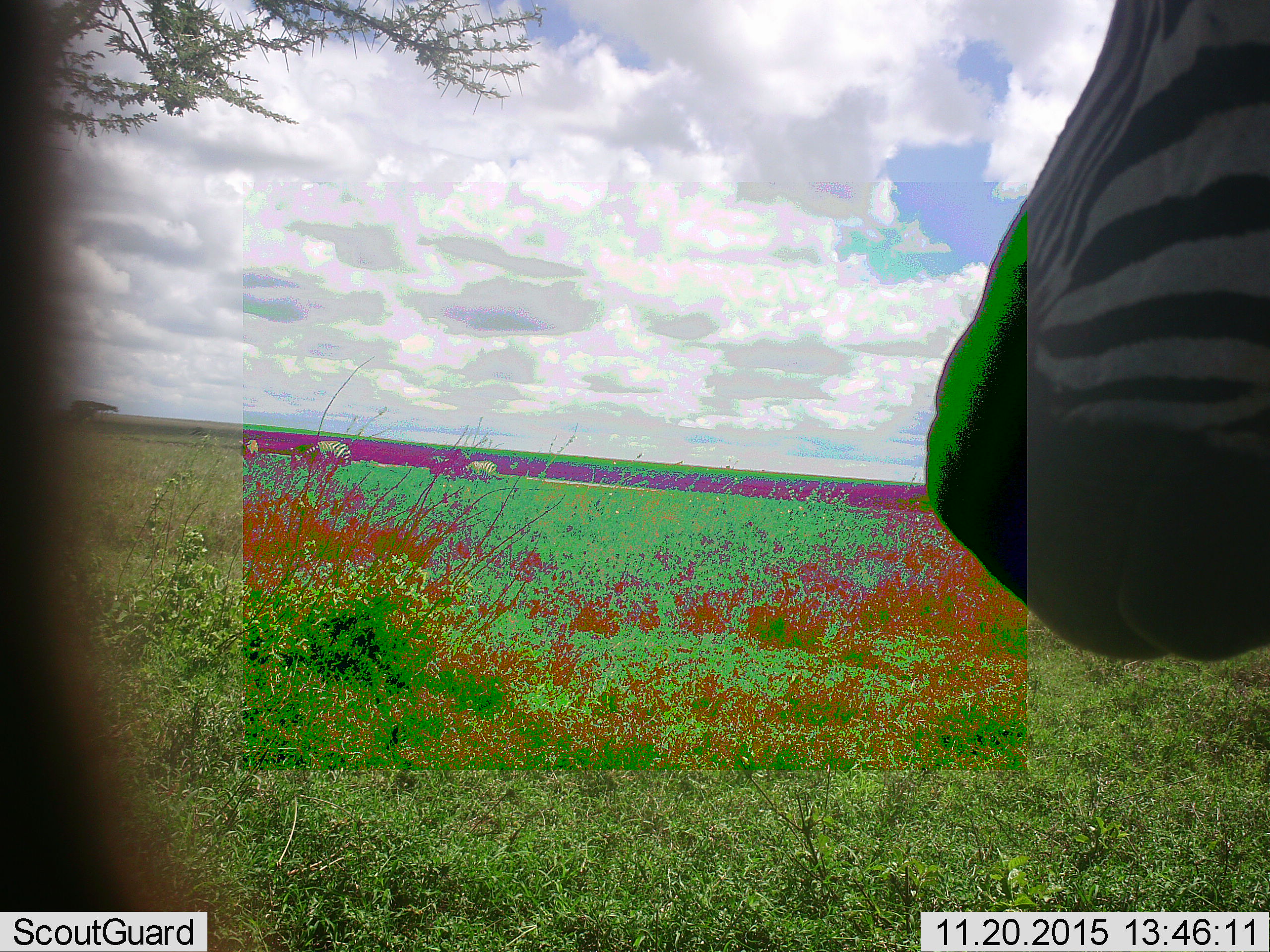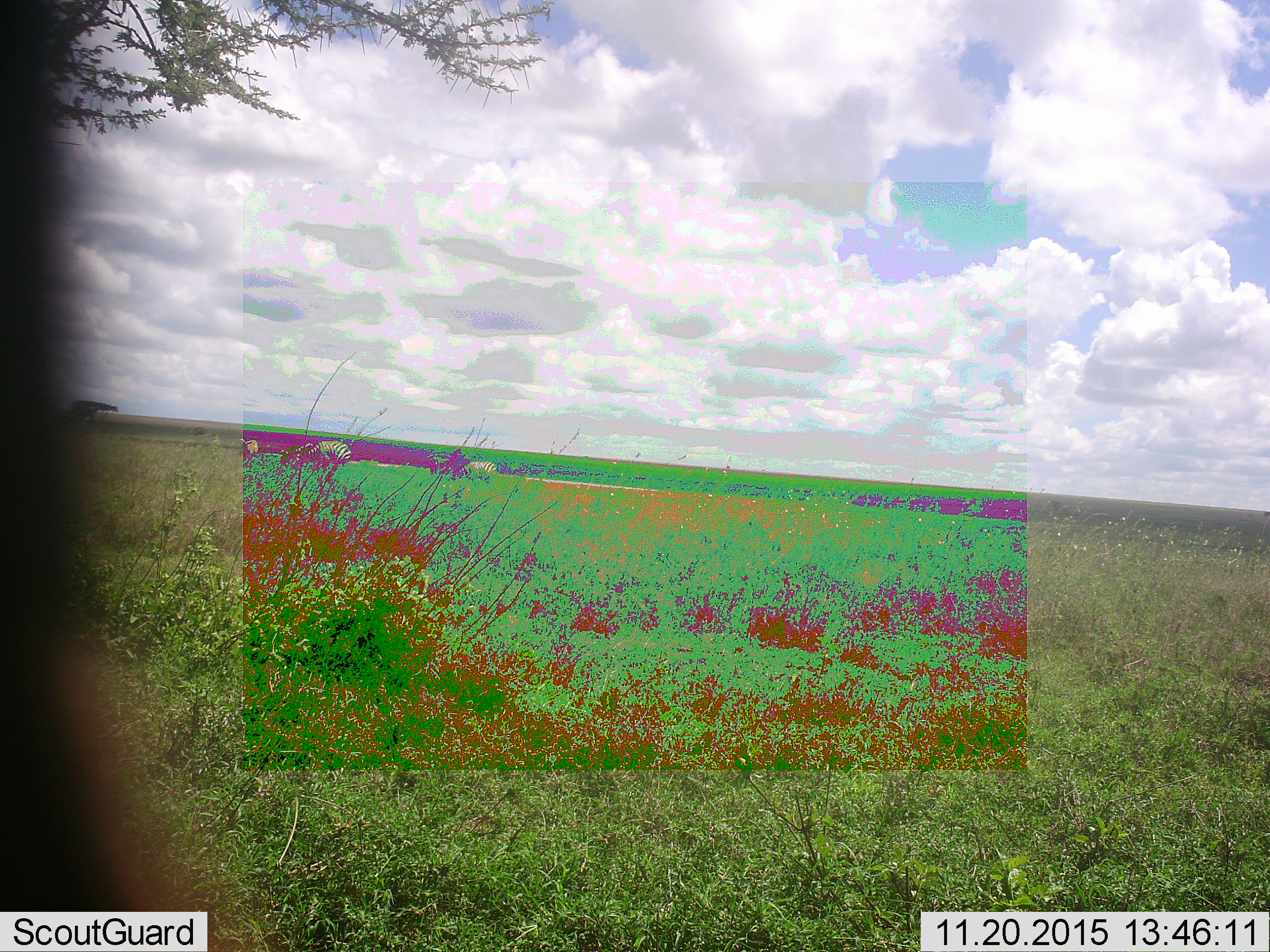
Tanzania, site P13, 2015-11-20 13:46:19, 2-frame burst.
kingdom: Animalia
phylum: Chordata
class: Mammalia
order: Perissodactyla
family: Equidae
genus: Equus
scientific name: Equus quagga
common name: plains zebra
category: zebra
Zebra (plains zebra) (Equus quagga), count 1. Behavior (volunteer vote fractions): standing 56%, resting 0%, moving 56%, interacting 0%. Young present (vote fraction): 0%. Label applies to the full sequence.